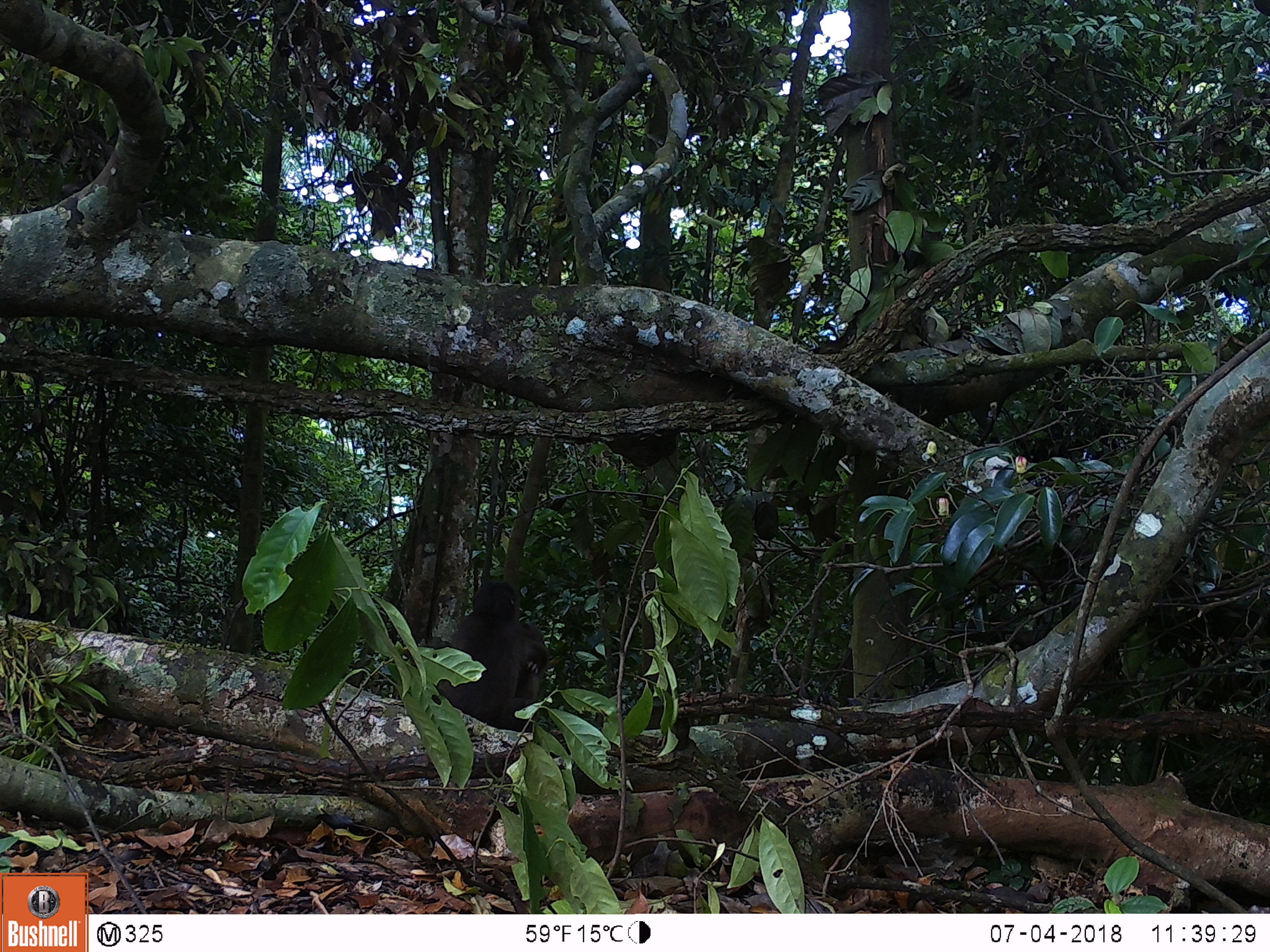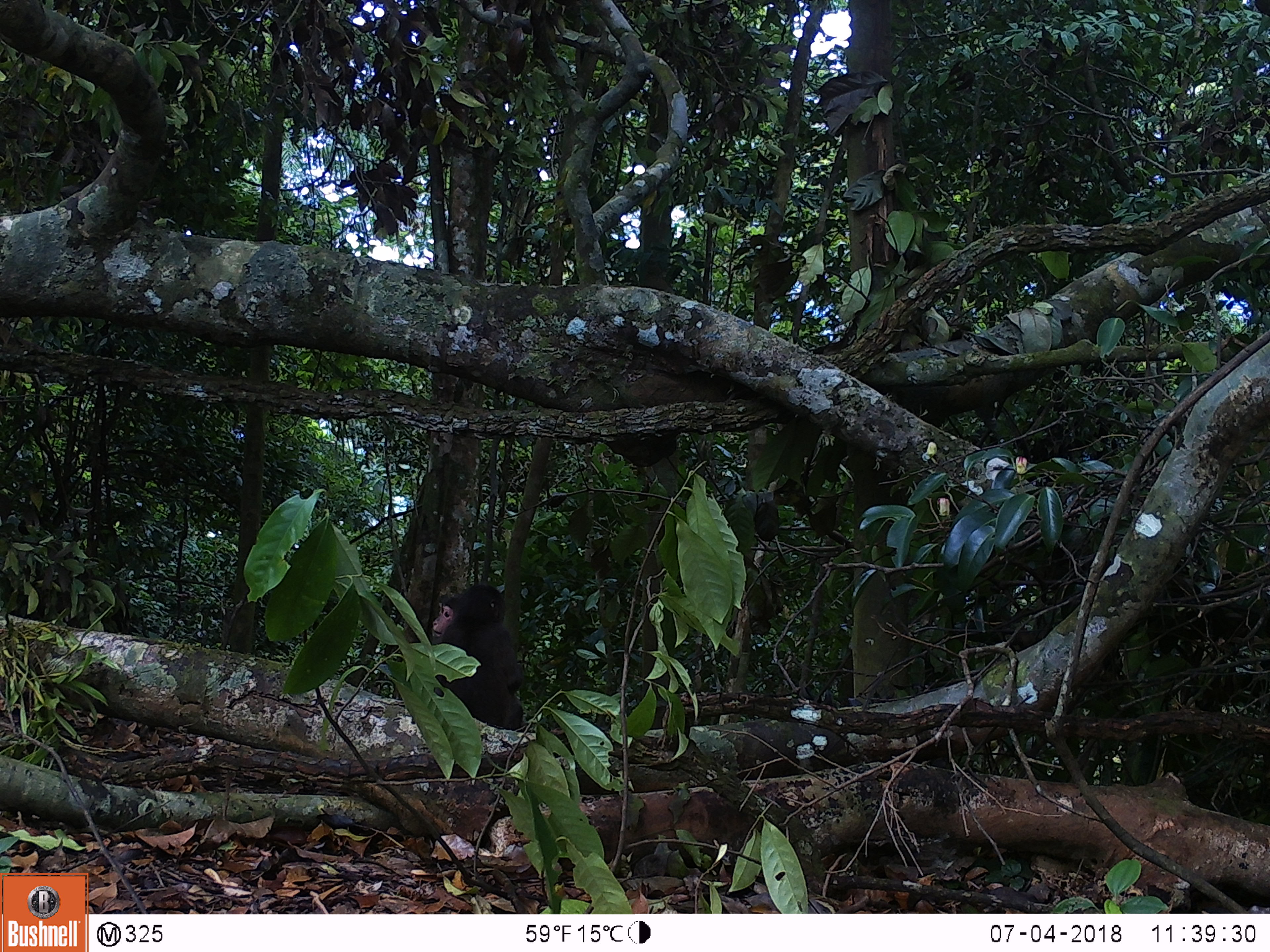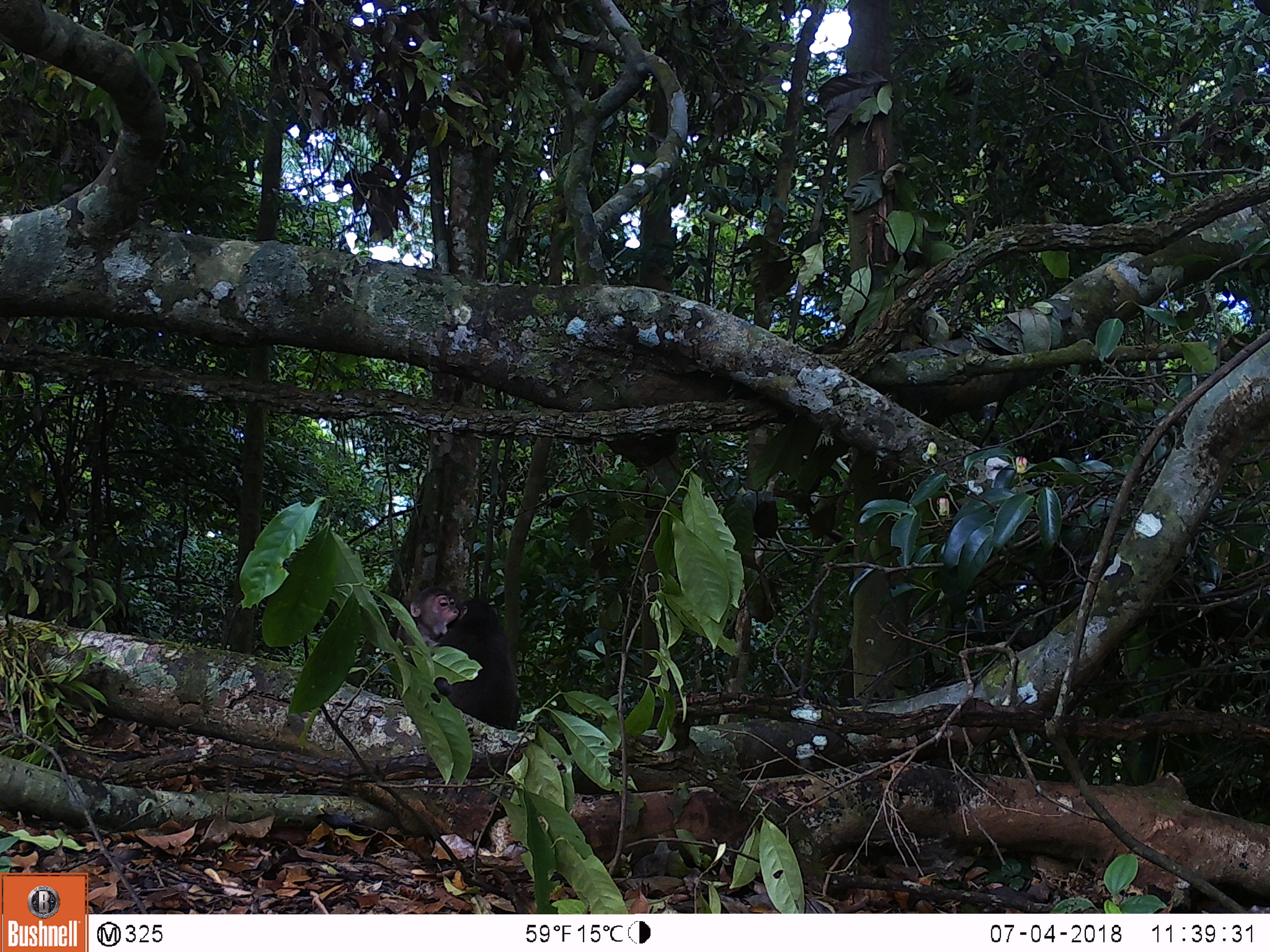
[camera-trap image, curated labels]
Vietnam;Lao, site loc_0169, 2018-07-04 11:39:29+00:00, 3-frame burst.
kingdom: Animalia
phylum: Chordata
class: Mammalia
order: Primates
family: Cercopithecidae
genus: Macaca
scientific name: Macaca arctoides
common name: stump-tailed macaque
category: stump tailed macaque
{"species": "stump tailed macaque (stump-tailed macaque) (Macaca arctoides)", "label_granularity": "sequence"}